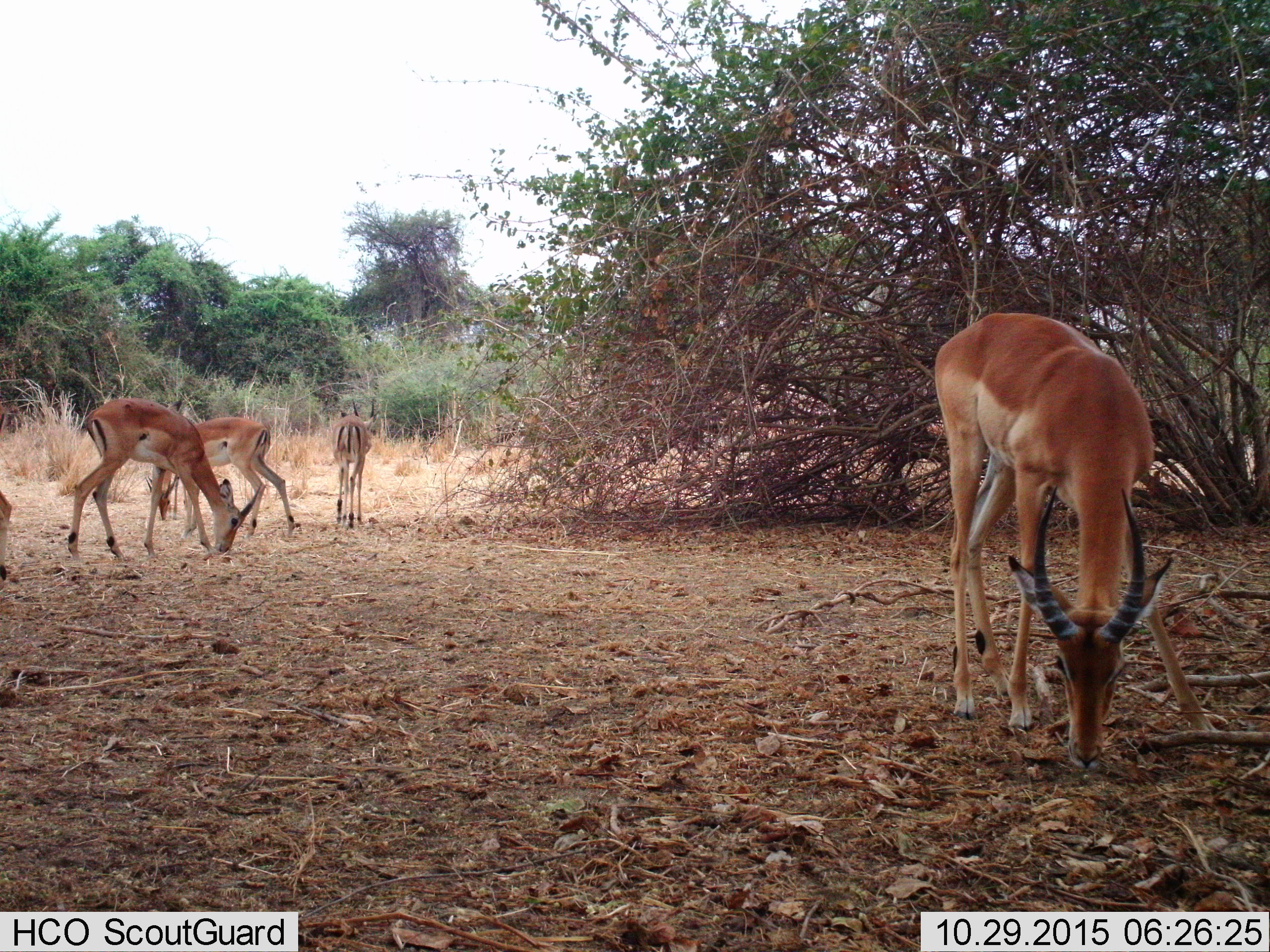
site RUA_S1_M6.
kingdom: Animalia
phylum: Chordata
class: Mammalia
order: Artiodactyla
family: Bovidae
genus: Aepyceros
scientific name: Aepyceros melampus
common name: impala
Impala (Aepyceros melampus), count 6. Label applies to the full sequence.